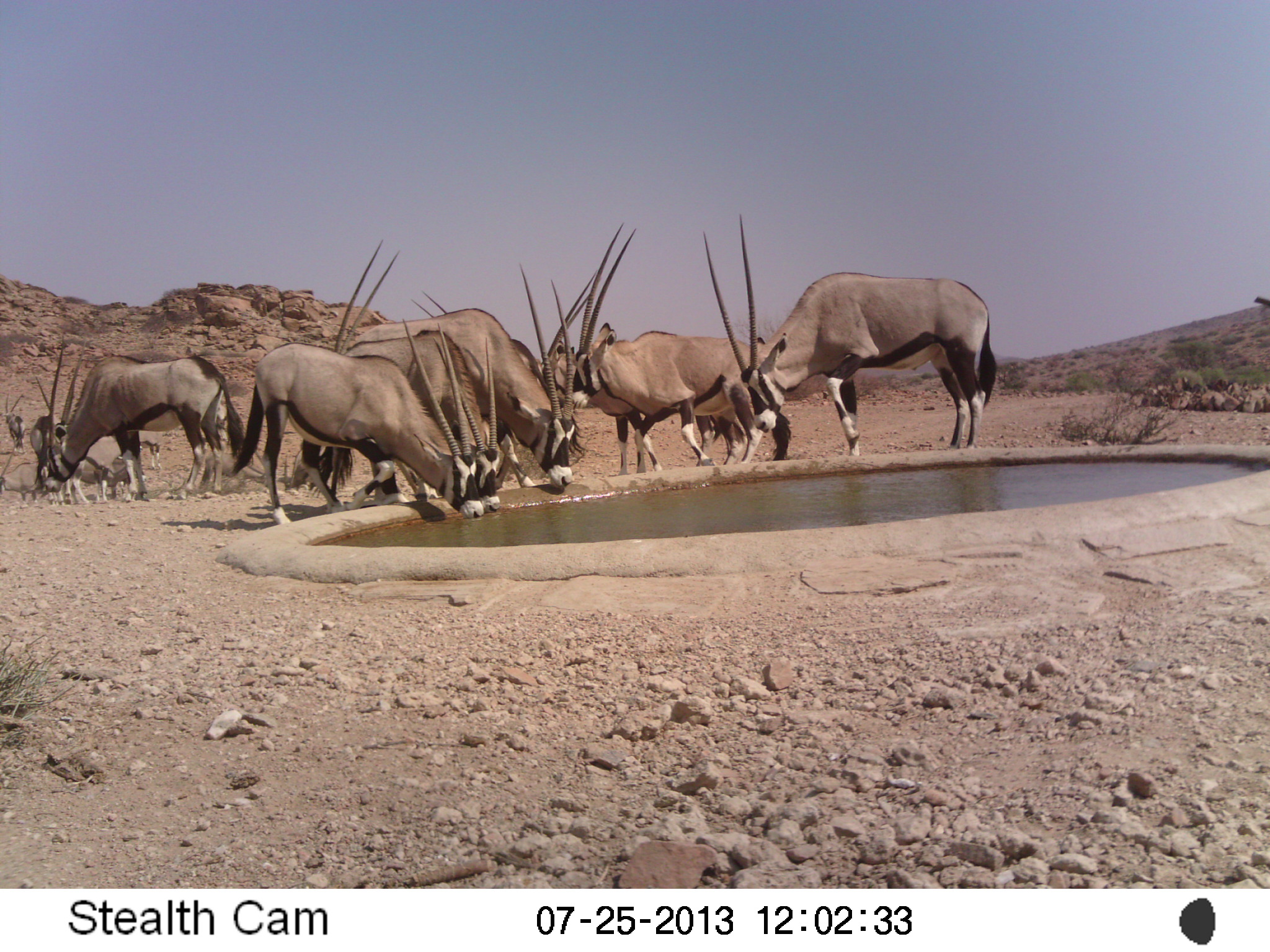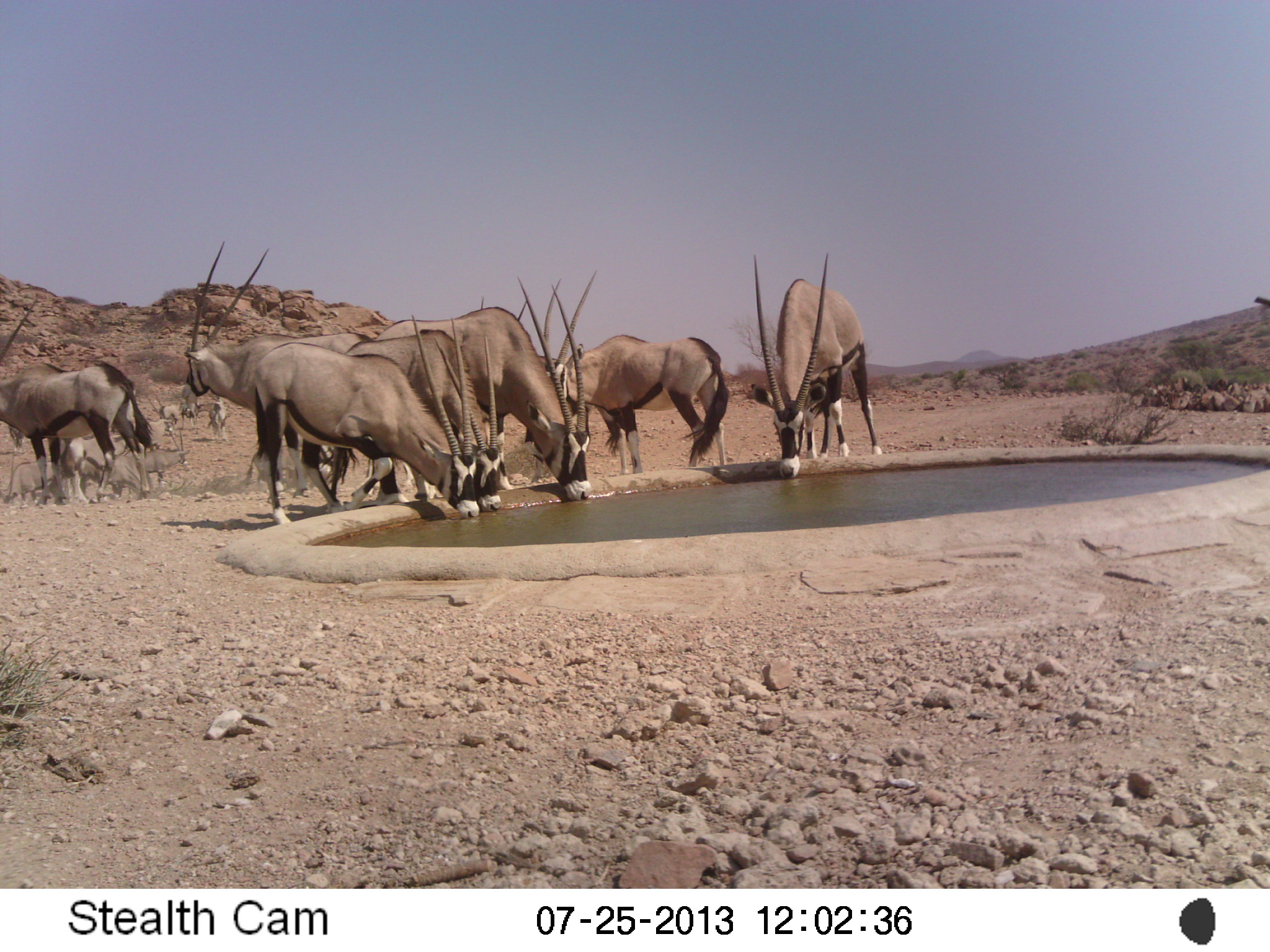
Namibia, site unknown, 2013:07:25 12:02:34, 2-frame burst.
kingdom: Animalia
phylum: Chordata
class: Mammalia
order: Artiodactyla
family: Bovidae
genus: Oryx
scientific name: Oryx gazella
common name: gemsbok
Oryx gazella (gemsbok).